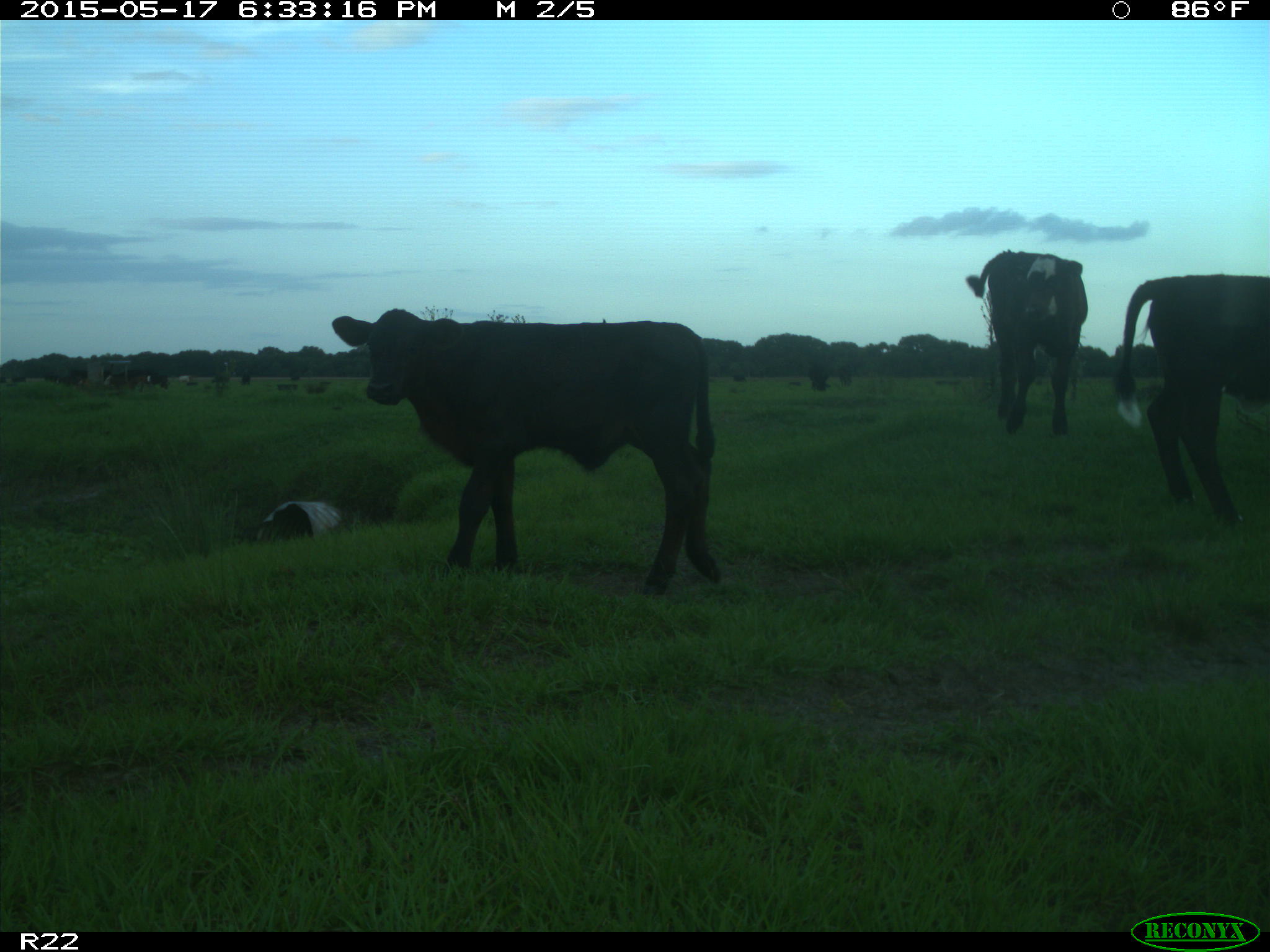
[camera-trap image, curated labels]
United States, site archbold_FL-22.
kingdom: Animalia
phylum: Chordata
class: Mammalia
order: Artiodactyla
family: Bovidae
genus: Bos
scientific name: Bos taurus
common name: domestic cow